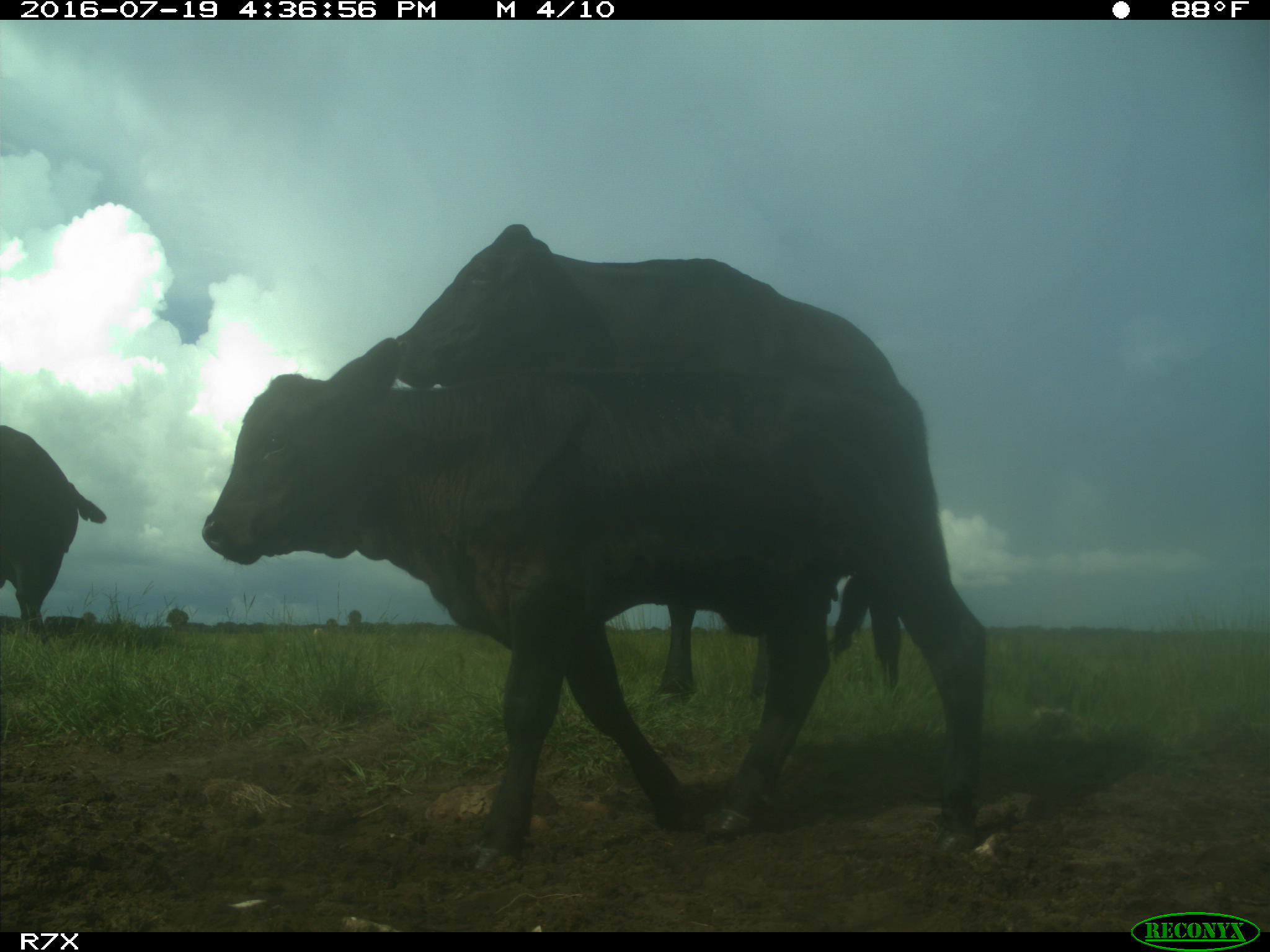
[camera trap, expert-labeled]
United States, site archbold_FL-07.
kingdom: Animalia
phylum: Chordata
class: Mammalia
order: Artiodactyla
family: Bovidae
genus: Bos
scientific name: Bos taurus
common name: domestic cow